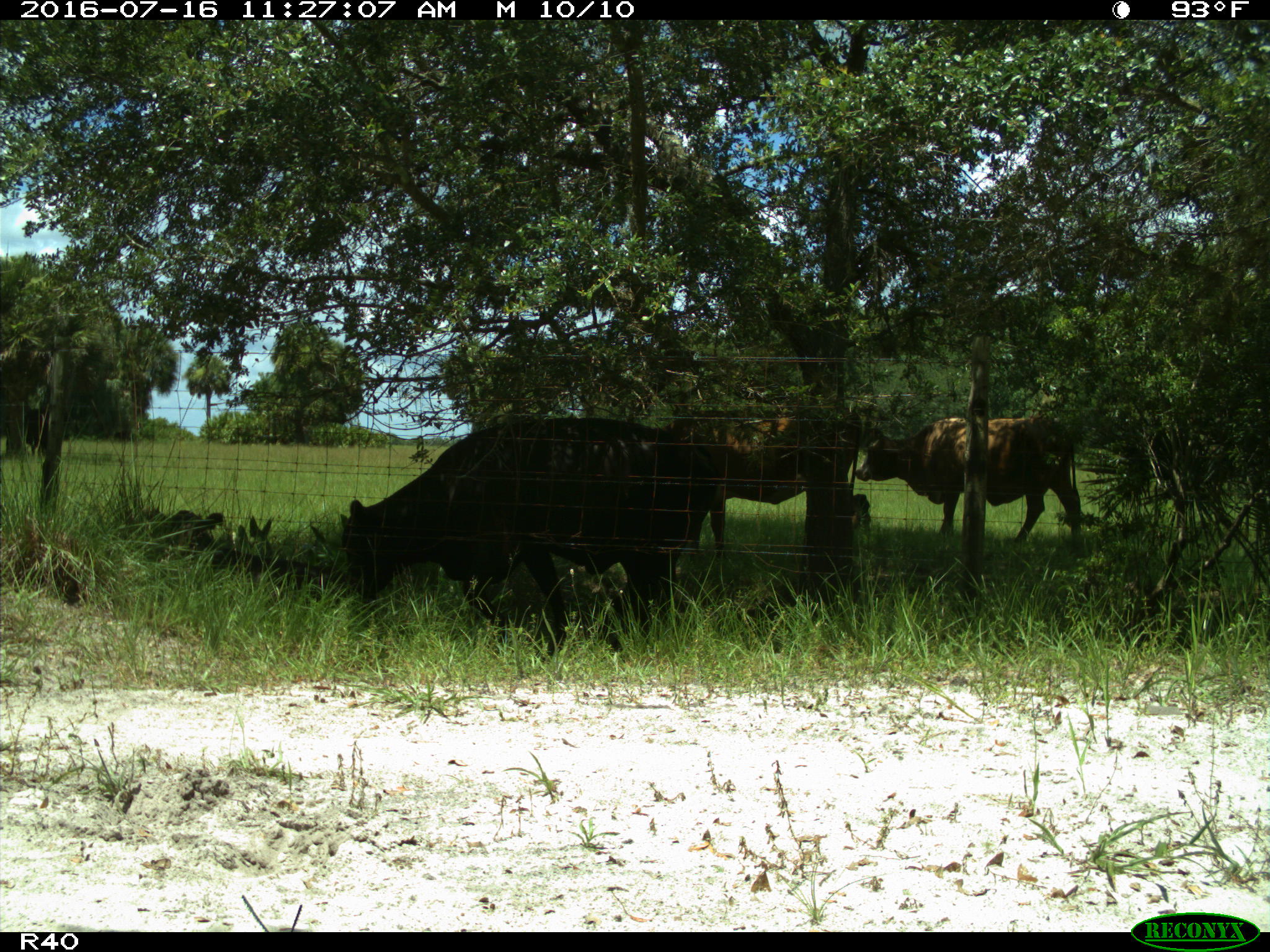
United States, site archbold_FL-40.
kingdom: Animalia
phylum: Chordata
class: Mammalia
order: Artiodactyla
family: Bovidae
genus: Bos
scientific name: Bos taurus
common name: domestic cow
Bos taurus (domestic cow).